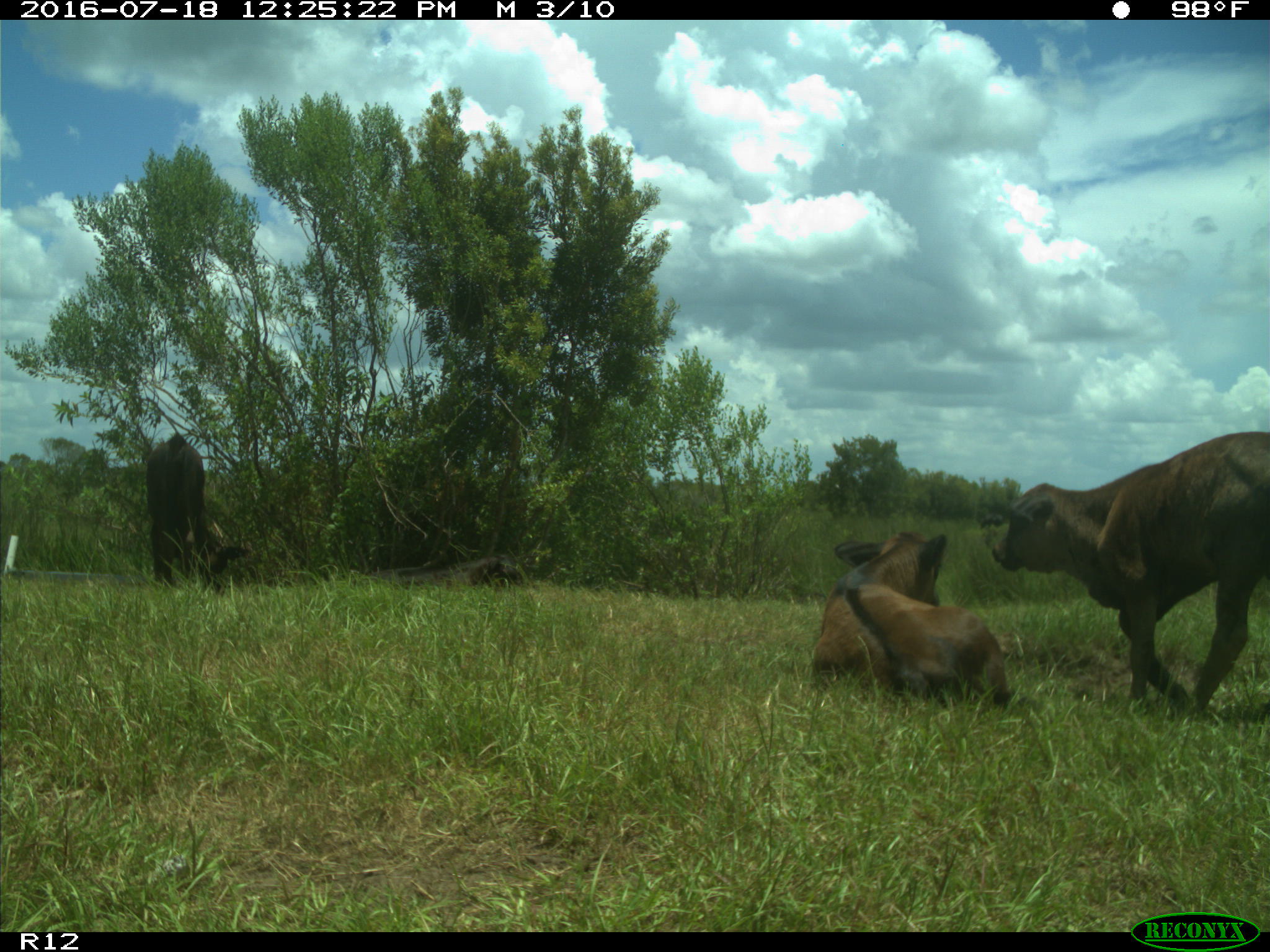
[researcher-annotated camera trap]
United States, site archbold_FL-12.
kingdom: Animalia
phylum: Chordata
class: Mammalia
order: Artiodactyla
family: Bovidae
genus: Bos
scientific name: Bos taurus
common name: domestic cow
Bos taurus (domestic cow).